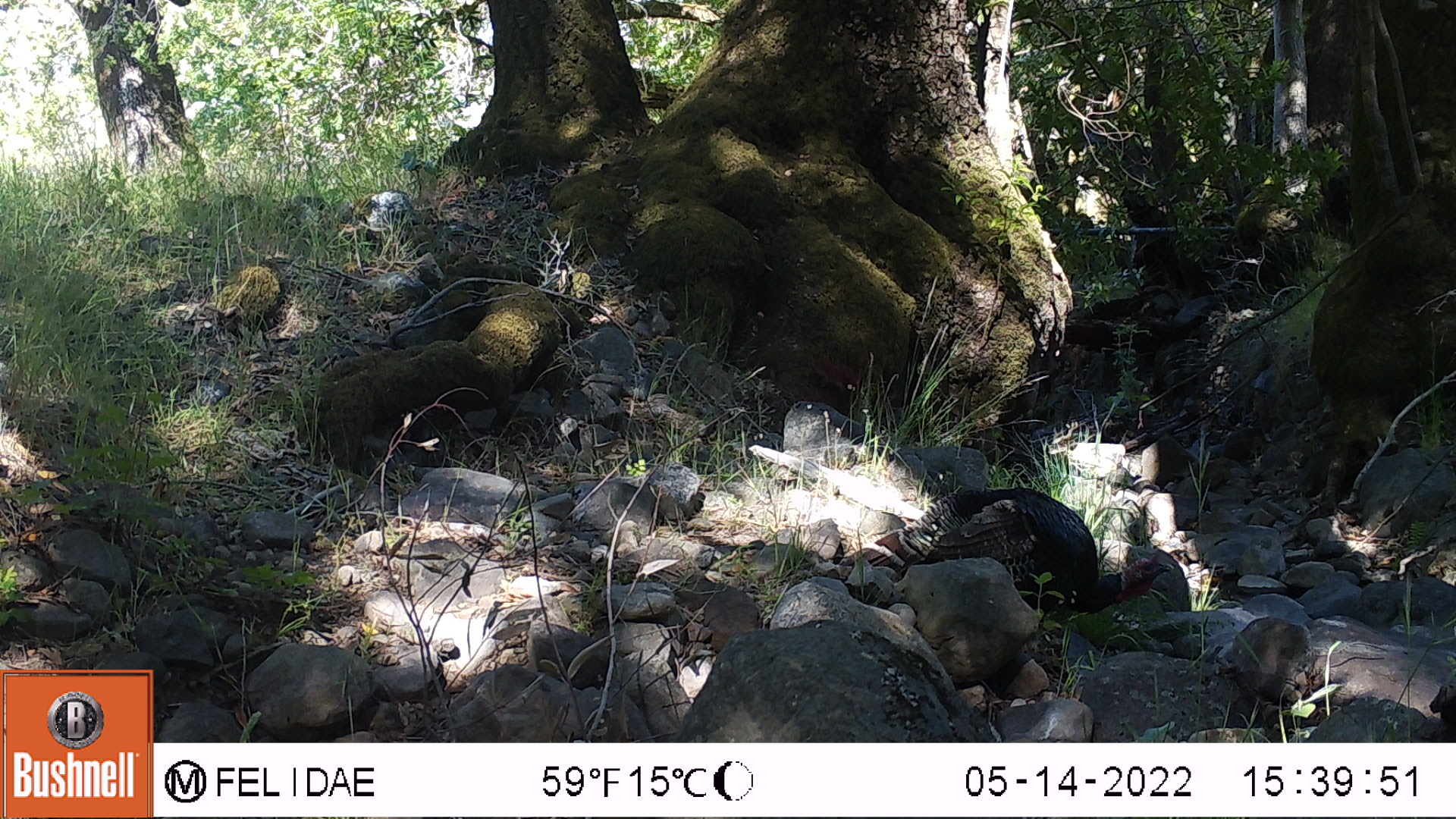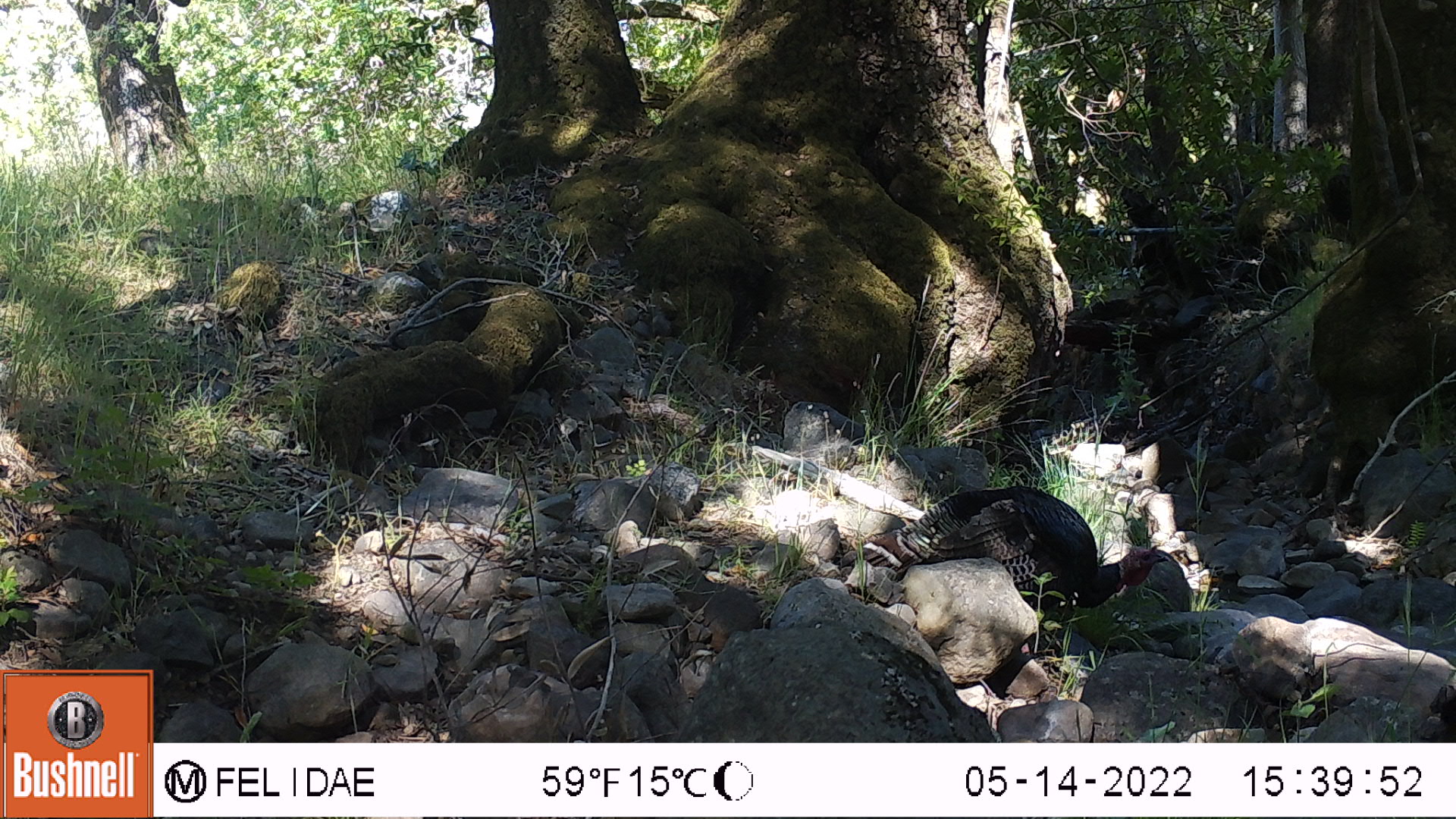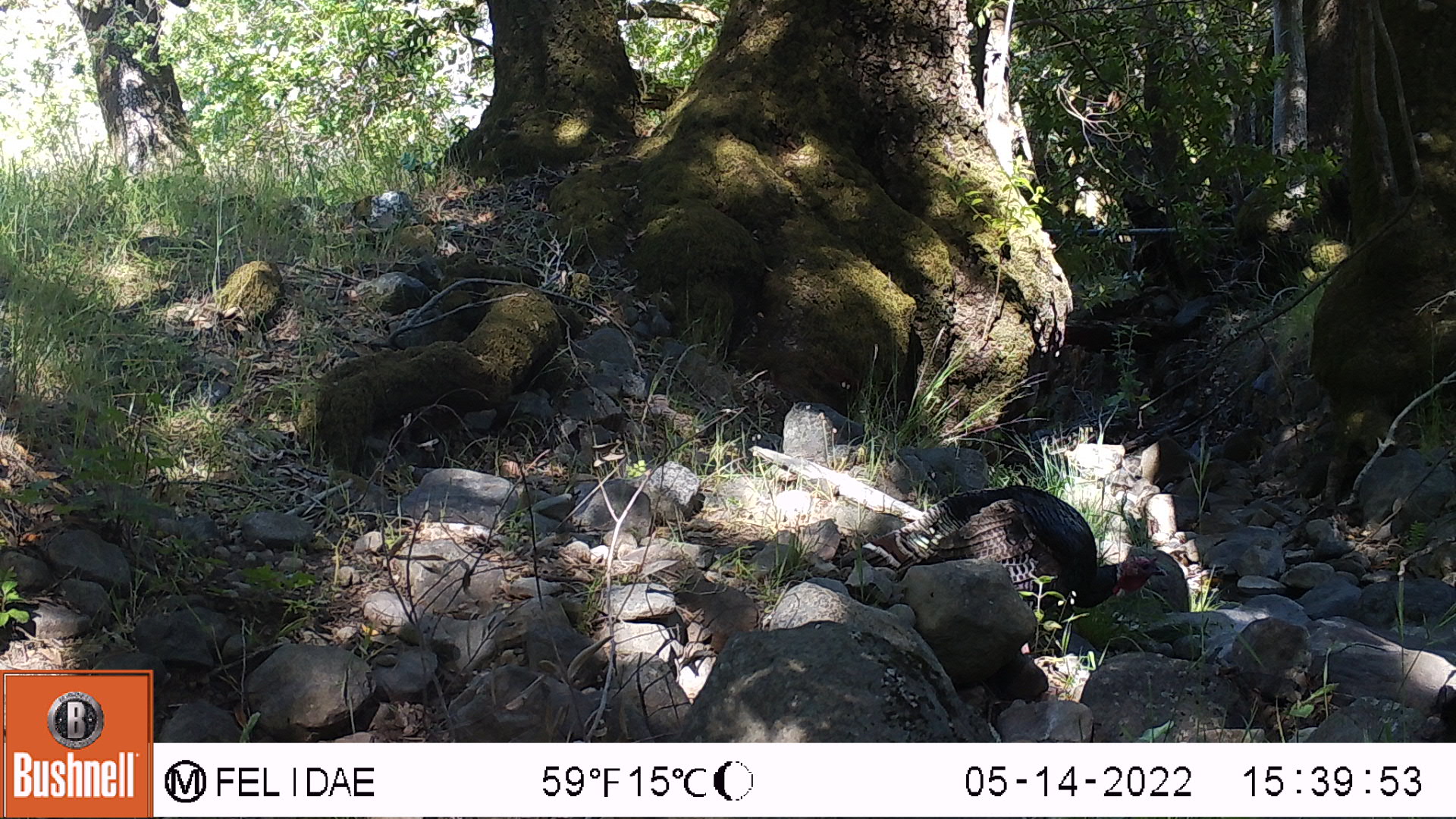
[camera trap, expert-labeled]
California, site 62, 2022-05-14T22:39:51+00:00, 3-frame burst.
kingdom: Animalia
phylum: Chordata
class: Aves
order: Galliformes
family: Phasianidae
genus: Meleagris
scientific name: Meleagris gallopavo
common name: turkey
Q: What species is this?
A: Turkey (Meleagris gallopavo).